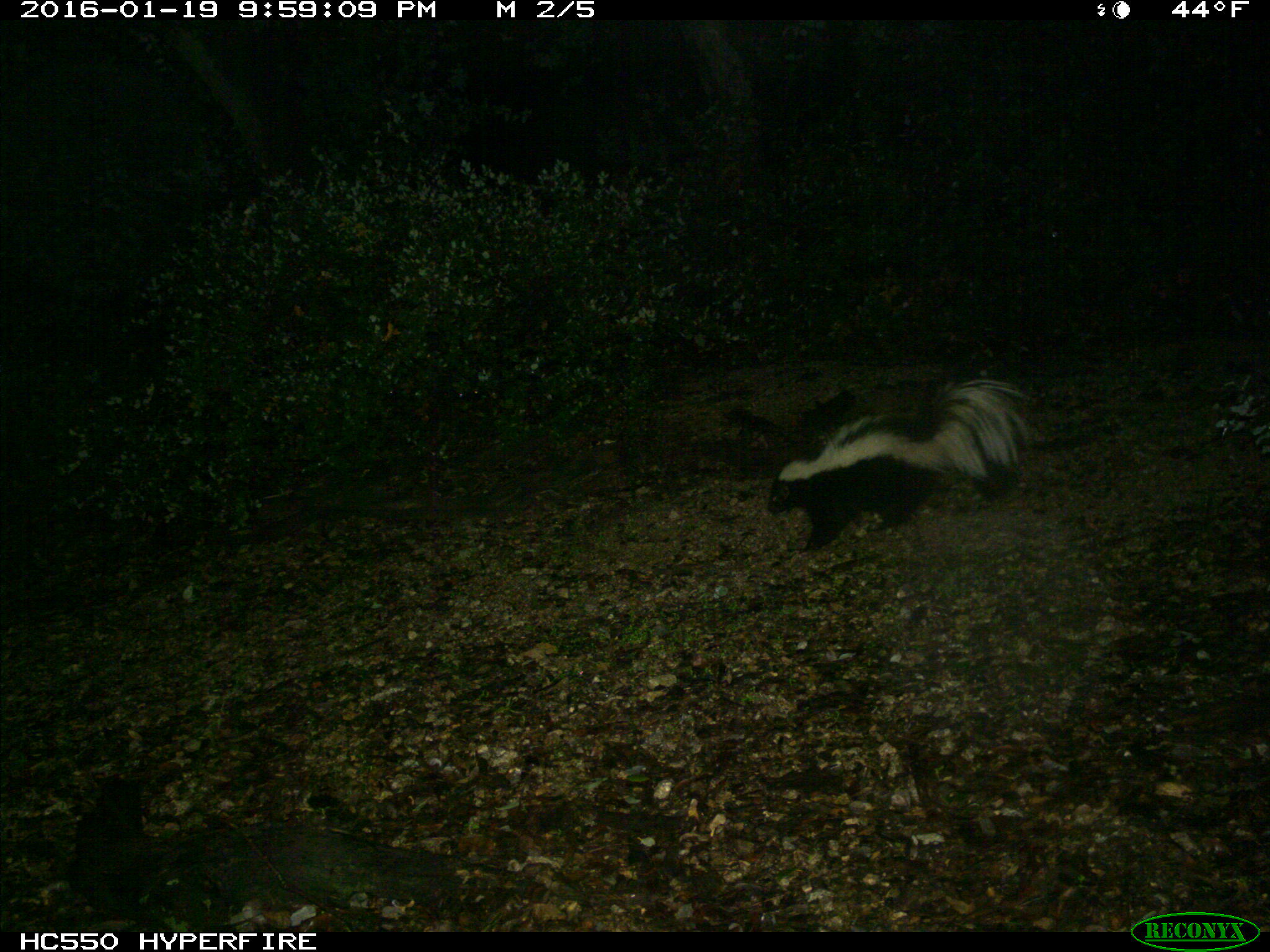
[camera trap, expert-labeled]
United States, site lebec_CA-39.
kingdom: Animalia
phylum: Chordata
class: Mammalia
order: Carnivora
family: Mephitidae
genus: Mephitis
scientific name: Mephitis mephitis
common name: striped skunk